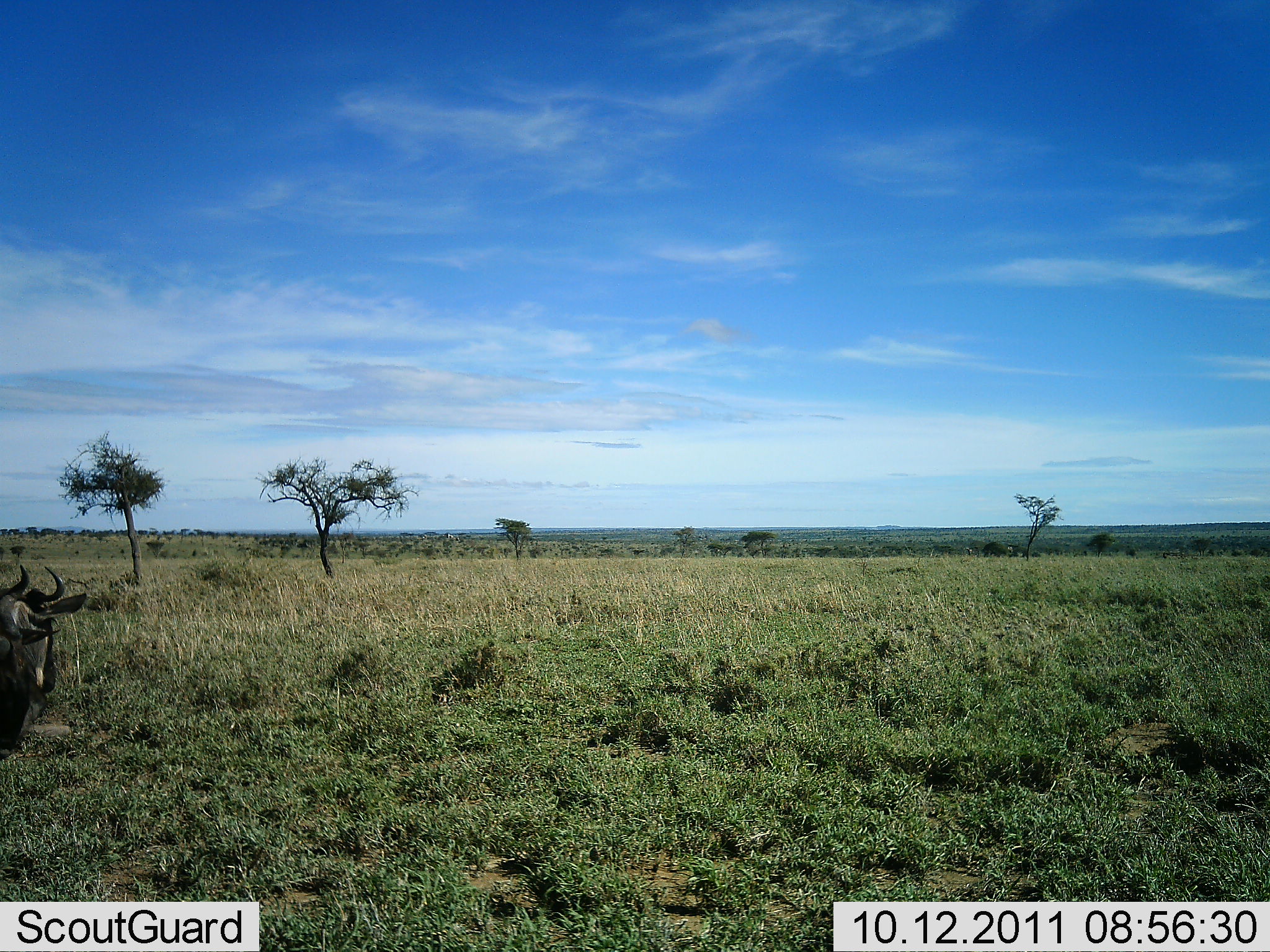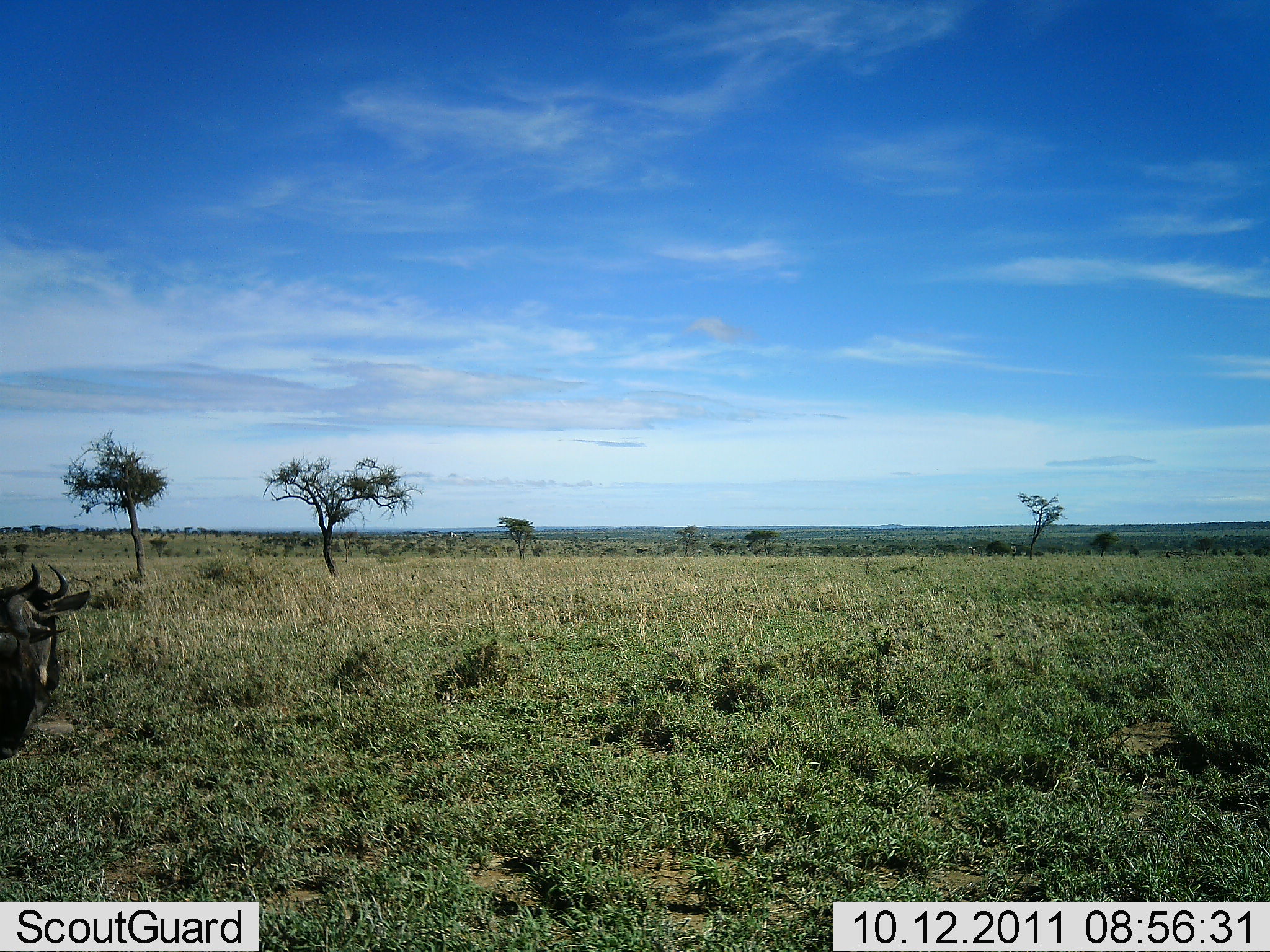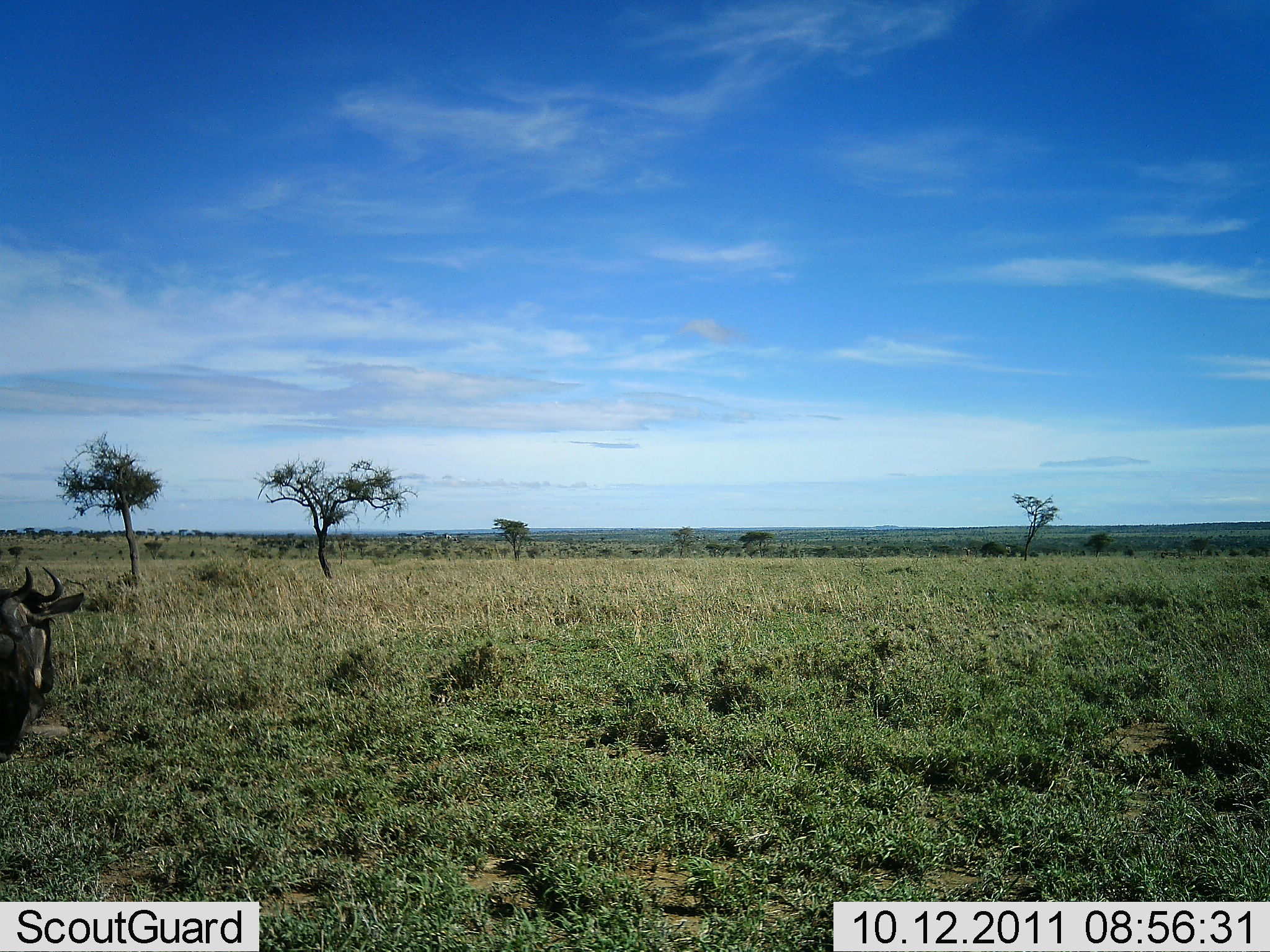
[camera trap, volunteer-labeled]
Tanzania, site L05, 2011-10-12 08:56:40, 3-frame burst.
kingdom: Animalia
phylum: Chordata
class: Mammalia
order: Artiodactyla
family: Bovidae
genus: Connochaetes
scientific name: Connochaetes taurinus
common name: blue wildebeest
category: wildebeest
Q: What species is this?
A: Wildebeest (blue wildebeest) (Connochaetes taurinus).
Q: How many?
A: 2.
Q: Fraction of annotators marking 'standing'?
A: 53%.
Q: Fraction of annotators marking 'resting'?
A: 47%.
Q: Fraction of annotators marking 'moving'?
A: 6%.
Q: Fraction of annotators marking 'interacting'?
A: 0%.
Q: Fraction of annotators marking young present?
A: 0%.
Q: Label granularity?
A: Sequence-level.